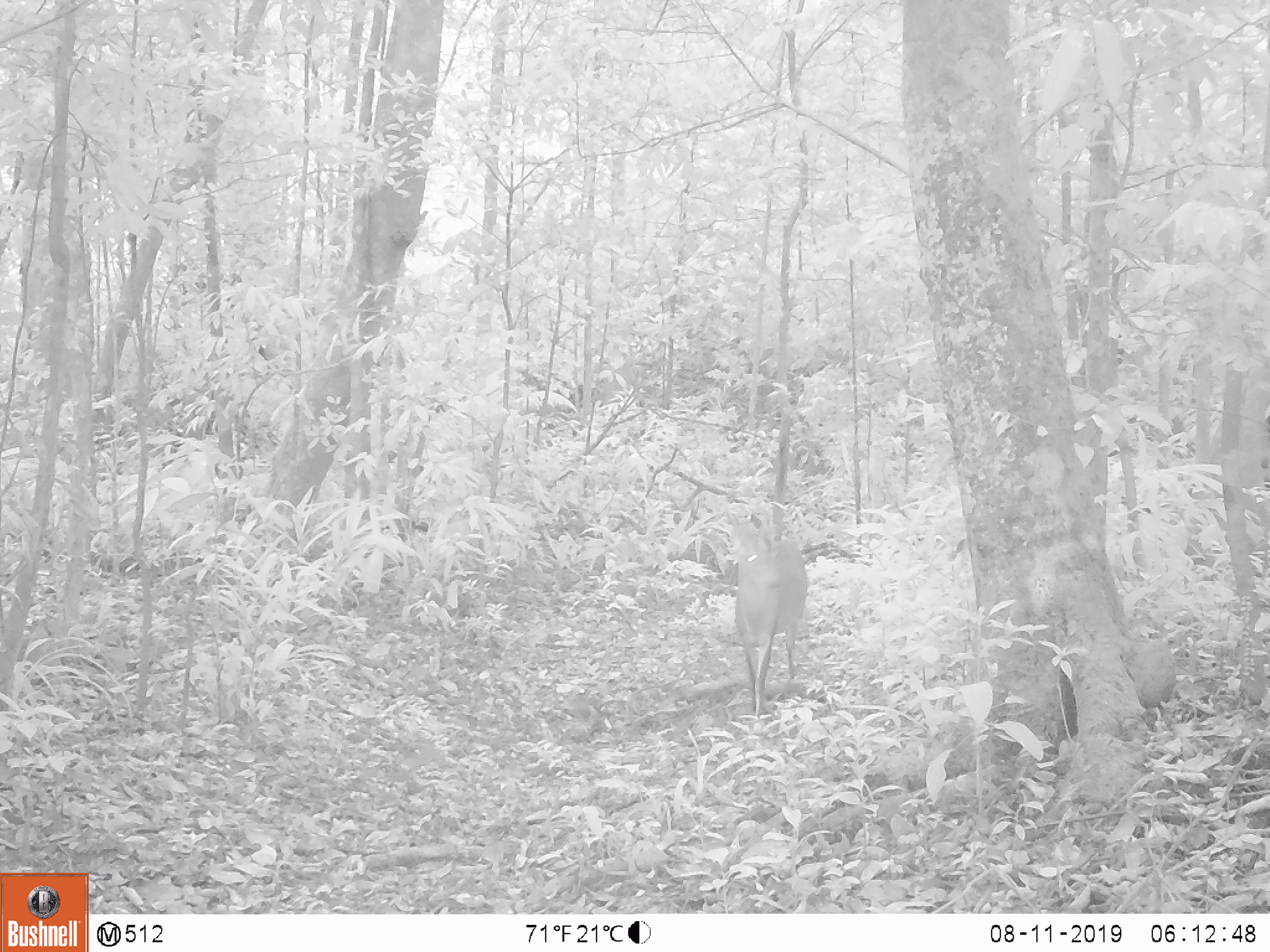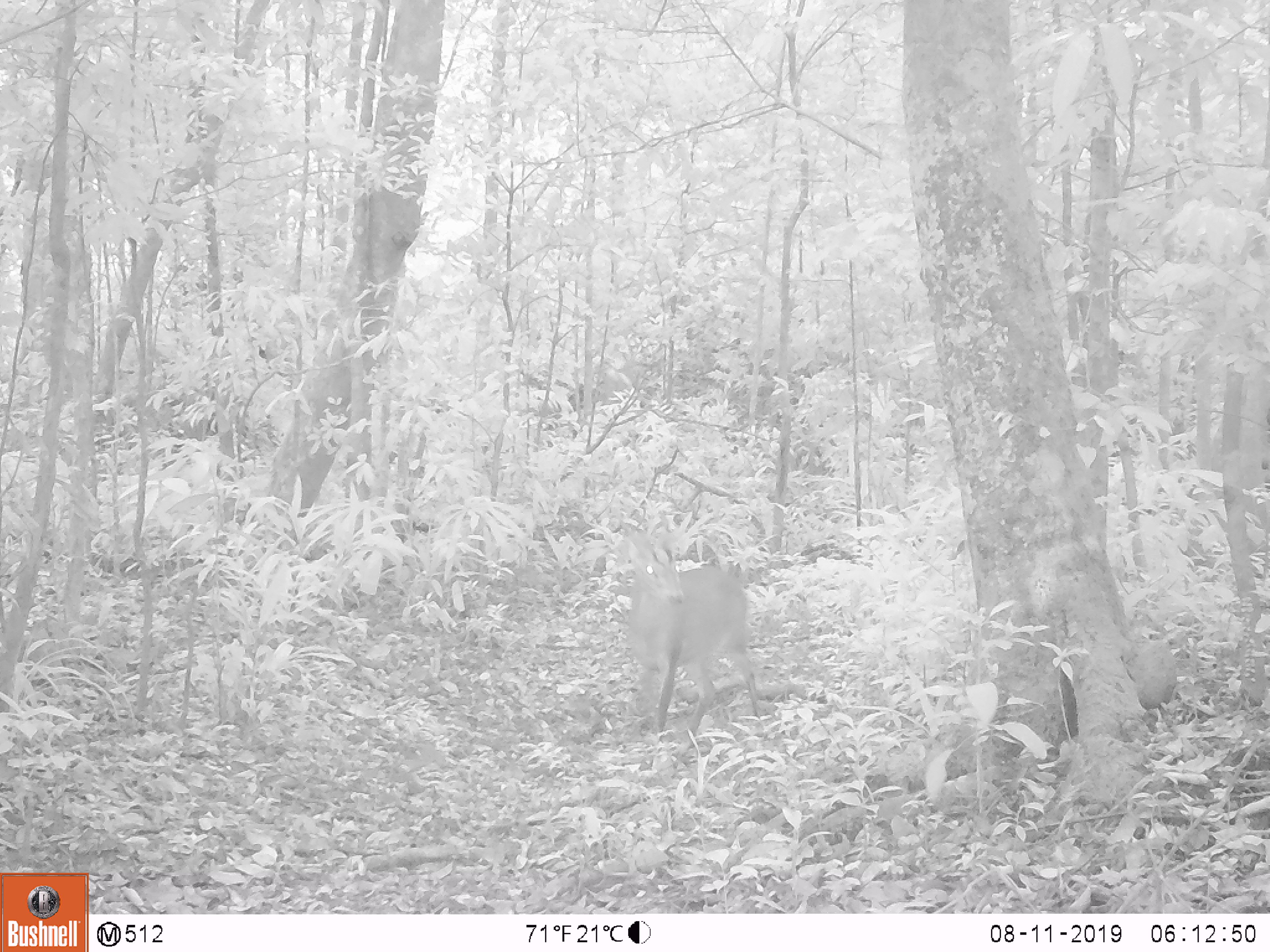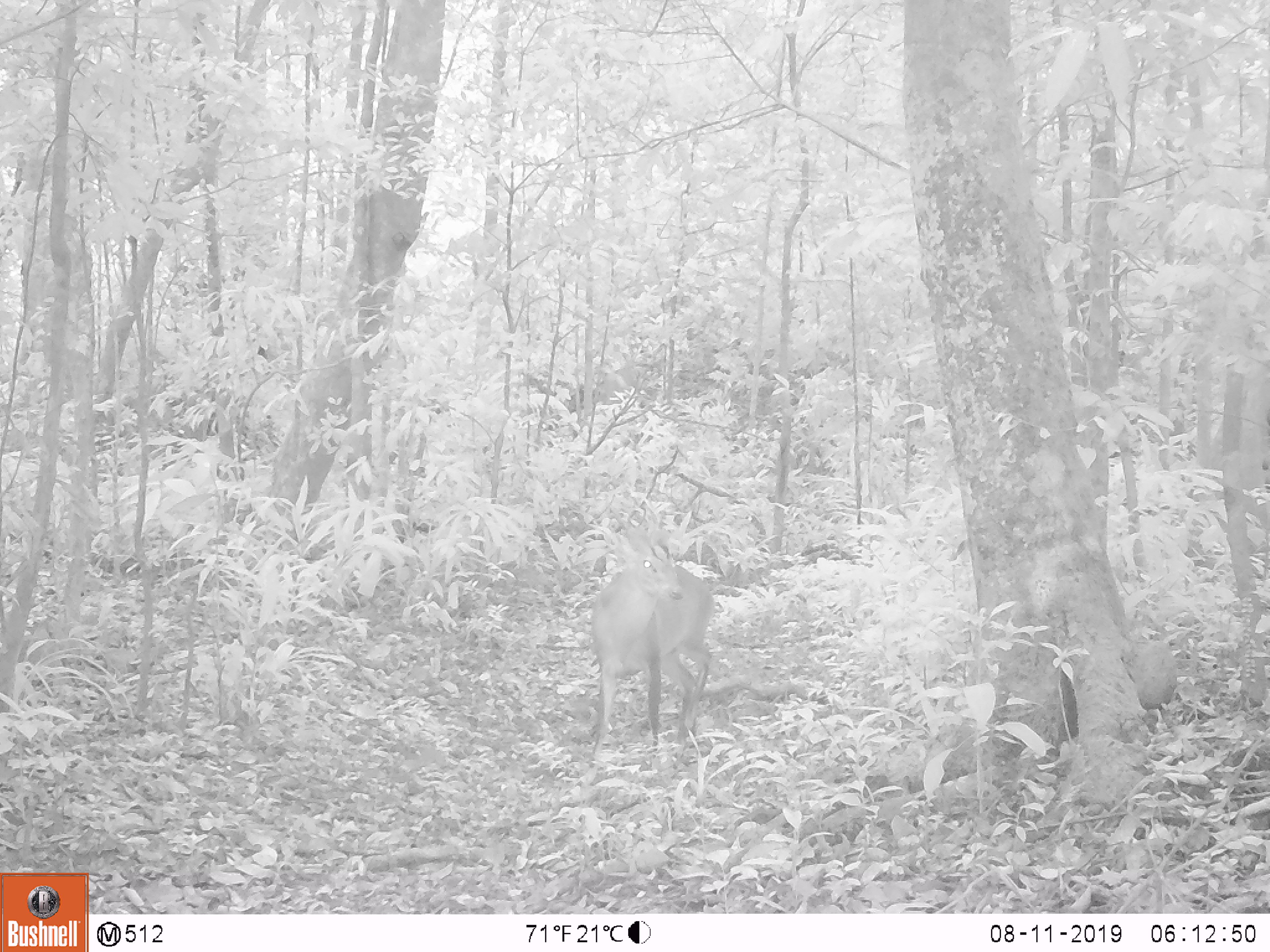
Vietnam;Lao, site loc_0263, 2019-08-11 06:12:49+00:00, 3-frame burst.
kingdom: Animalia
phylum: Chordata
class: Mammalia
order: Artiodactyla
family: Cervidae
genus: Muntiacus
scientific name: Muntiacus vuquangensis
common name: large-antlered muntjac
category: large antlered muntjac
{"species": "large antlered muntjac (large-antlered muntjac) (Muntiacus vuquangensis)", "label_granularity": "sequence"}